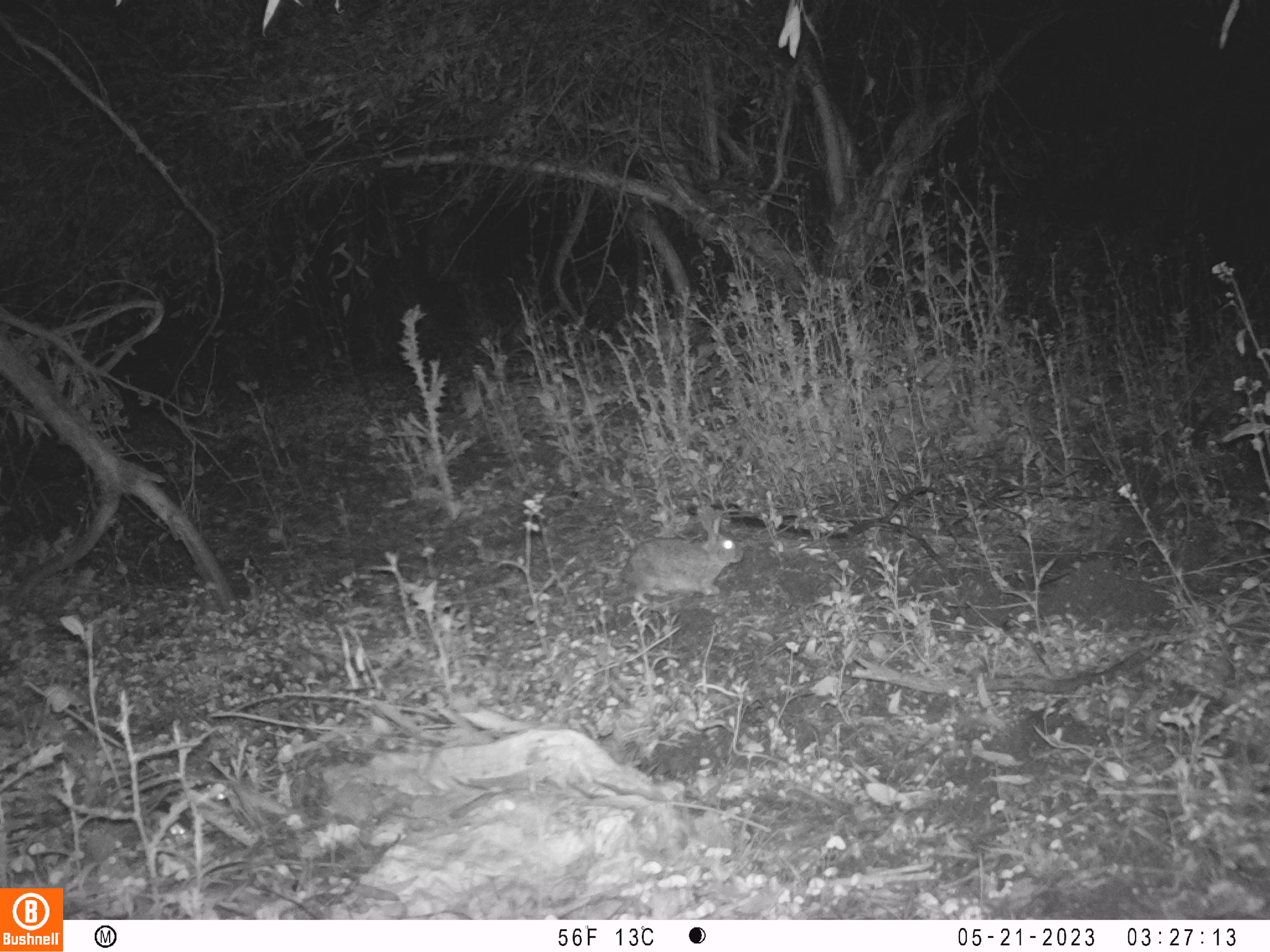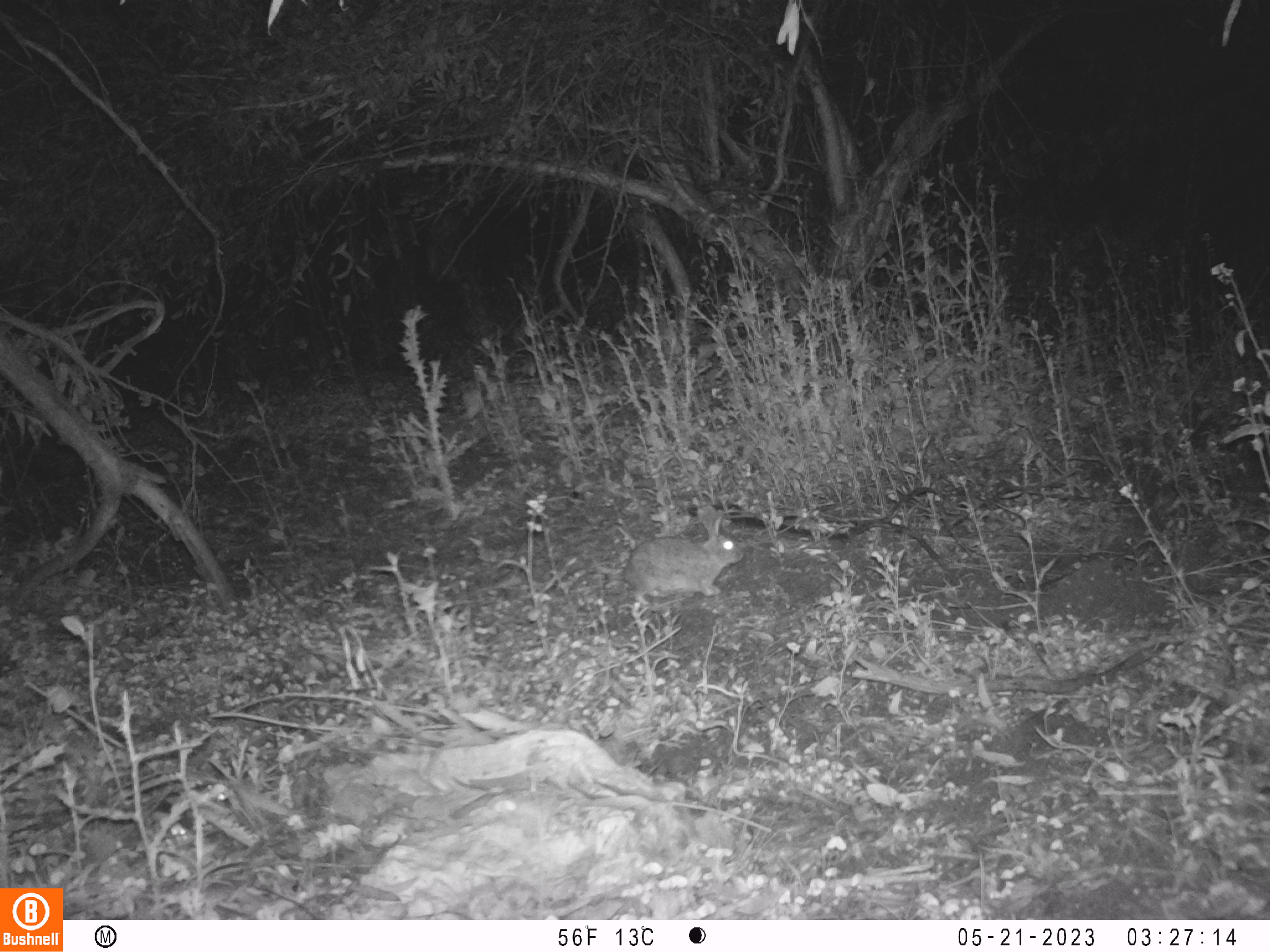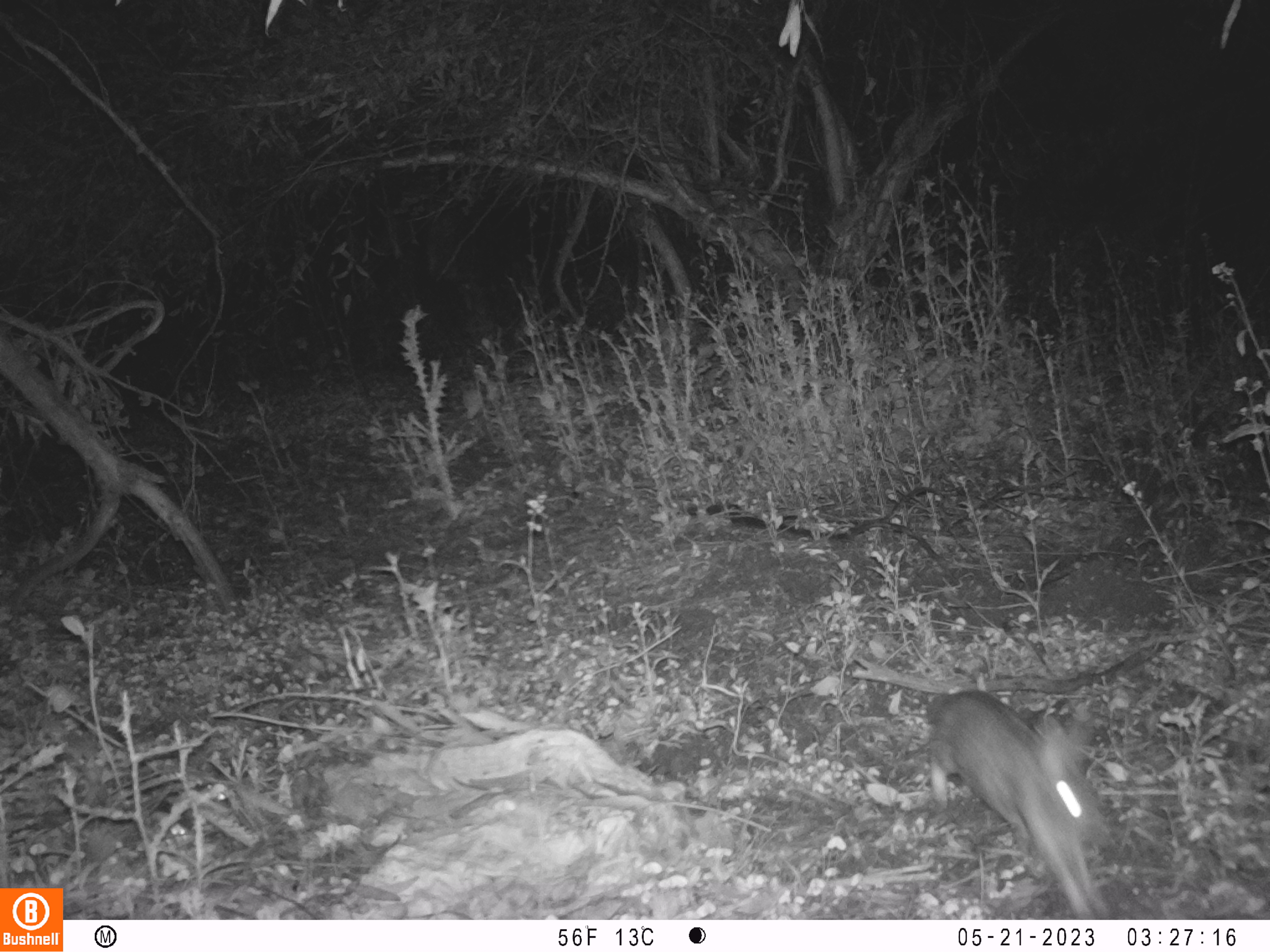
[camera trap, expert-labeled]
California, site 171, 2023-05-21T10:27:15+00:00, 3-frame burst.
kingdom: Animalia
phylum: Chordata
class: Mammalia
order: Lagomorpha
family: Leporidae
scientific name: Leporidae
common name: rabbit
Rabbit (Leporidae).